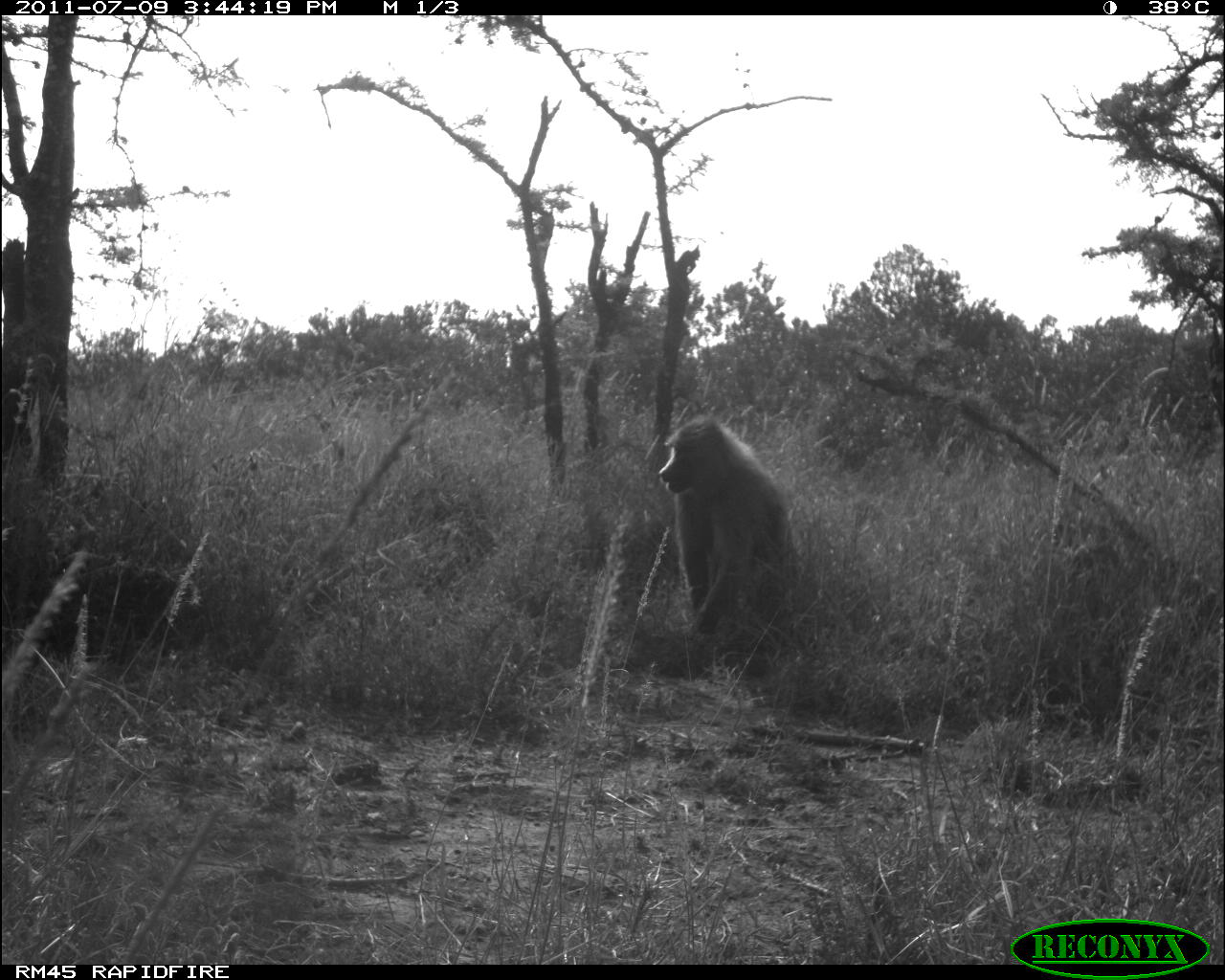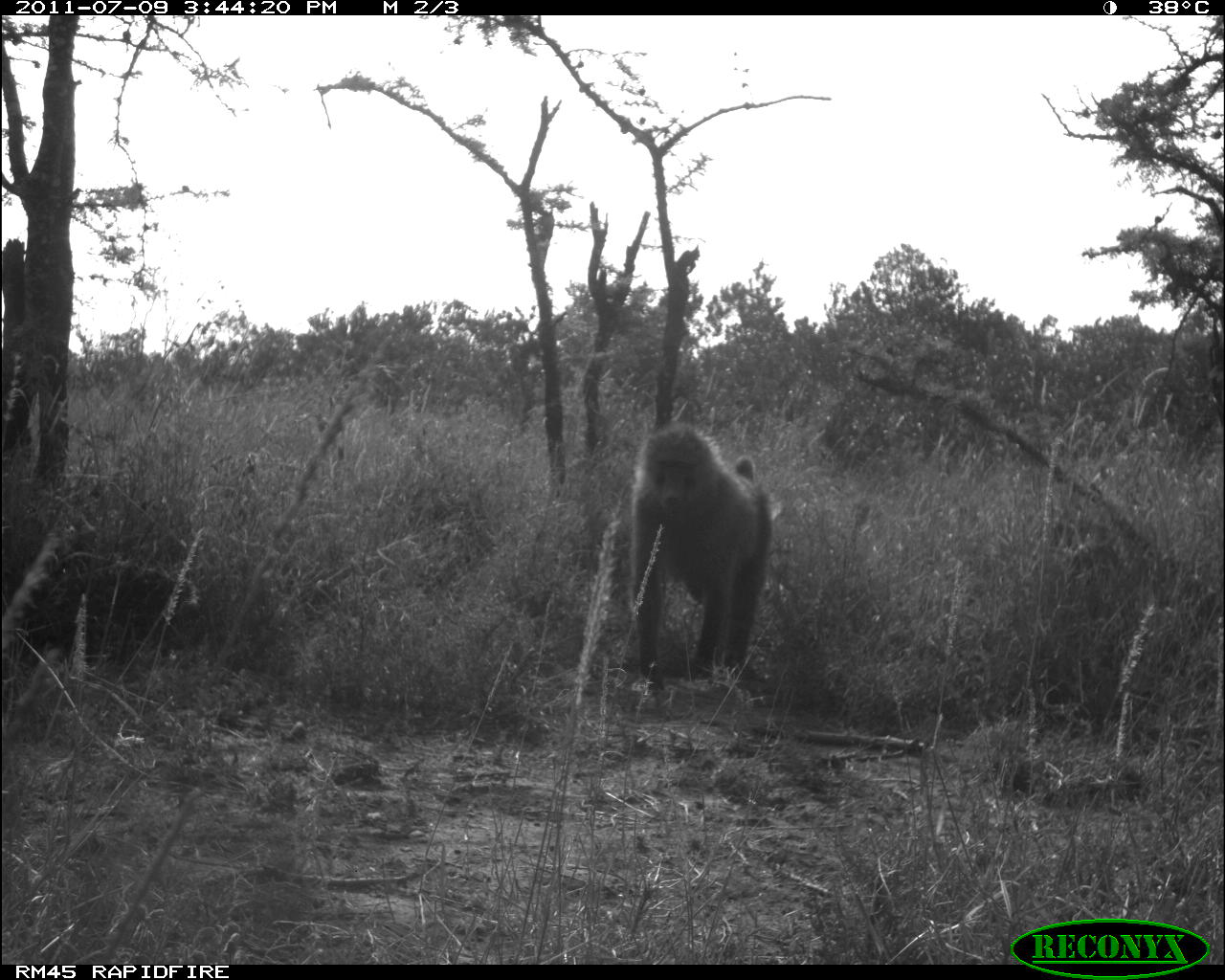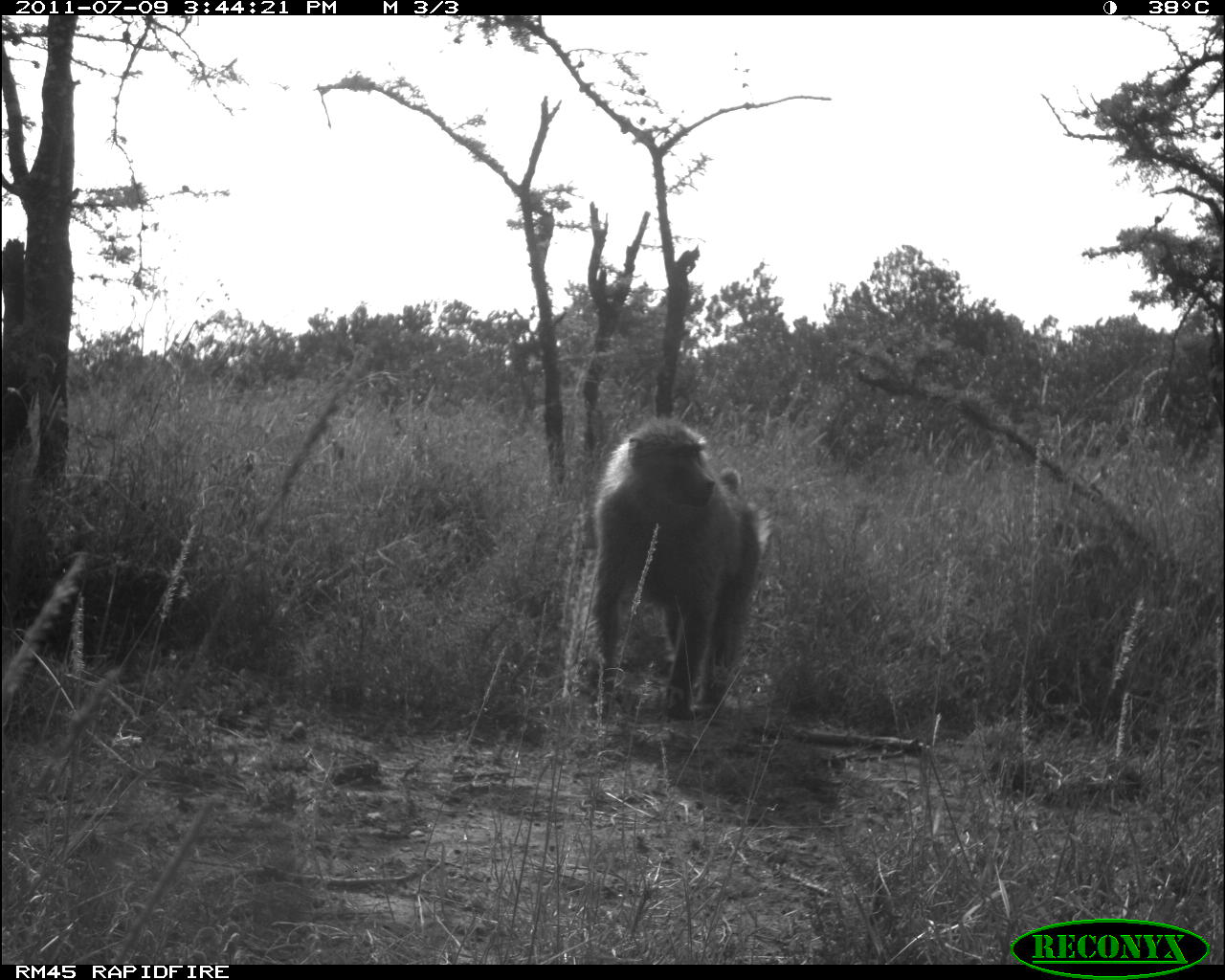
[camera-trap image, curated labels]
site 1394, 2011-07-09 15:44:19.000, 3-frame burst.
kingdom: Animalia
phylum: Chordata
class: Mammalia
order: Primates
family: Cercopithecidae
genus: Papio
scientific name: Papio anubis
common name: olive baboon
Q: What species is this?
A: Papio anubis (olive baboon).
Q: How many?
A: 1.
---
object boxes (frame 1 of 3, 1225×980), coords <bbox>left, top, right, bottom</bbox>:
papio anubis: <bbox>657, 414, 801, 682</bbox>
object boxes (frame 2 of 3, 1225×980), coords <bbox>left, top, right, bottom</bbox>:
papio anubis: <bbox>624, 424, 775, 698</bbox>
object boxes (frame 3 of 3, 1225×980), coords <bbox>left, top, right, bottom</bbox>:
papio anubis: <bbox>583, 410, 772, 727</bbox>